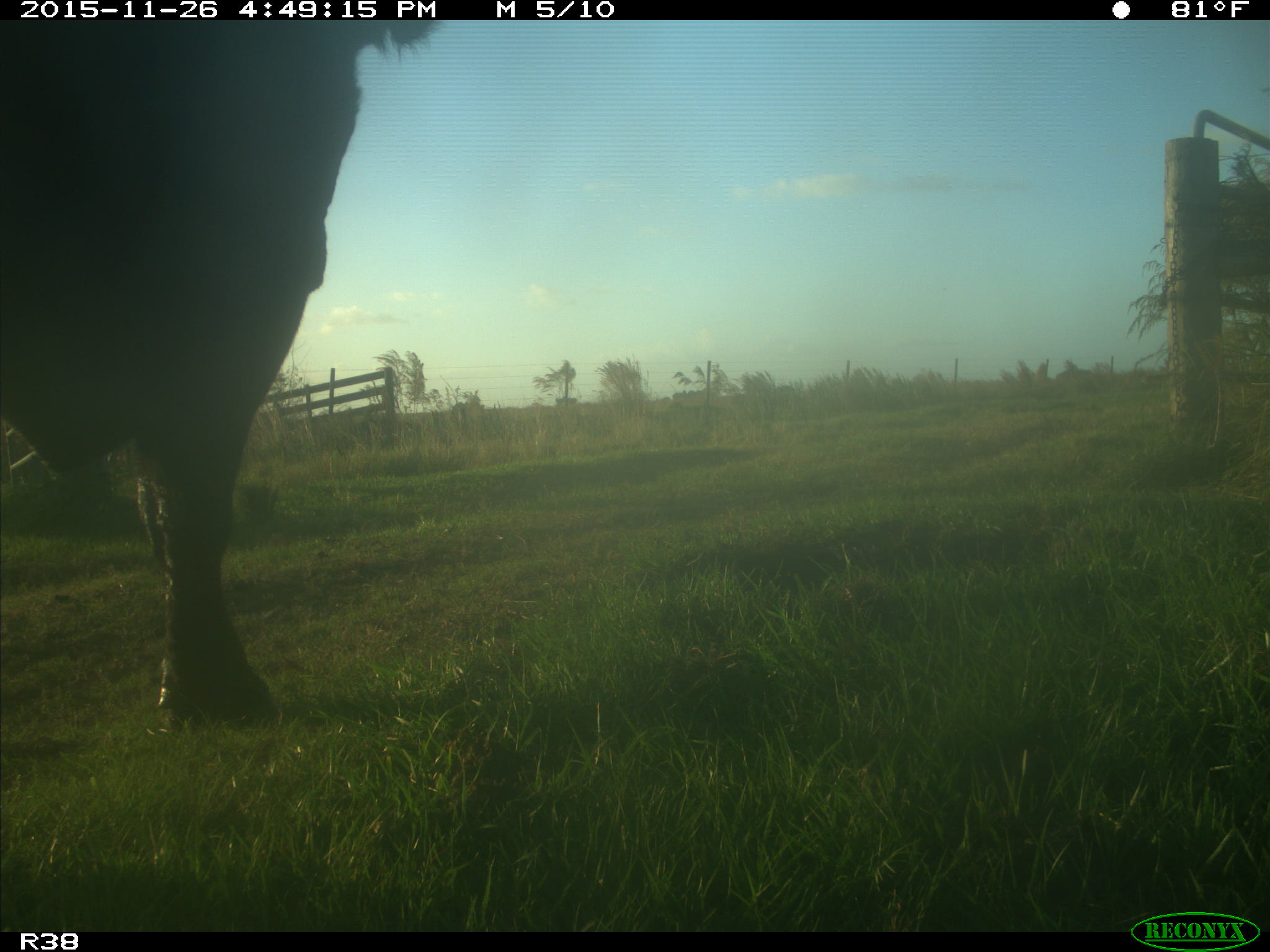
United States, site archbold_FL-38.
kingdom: Animalia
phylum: Chordata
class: Mammalia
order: Artiodactyla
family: Bovidae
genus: Bos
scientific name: Bos taurus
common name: domestic cow